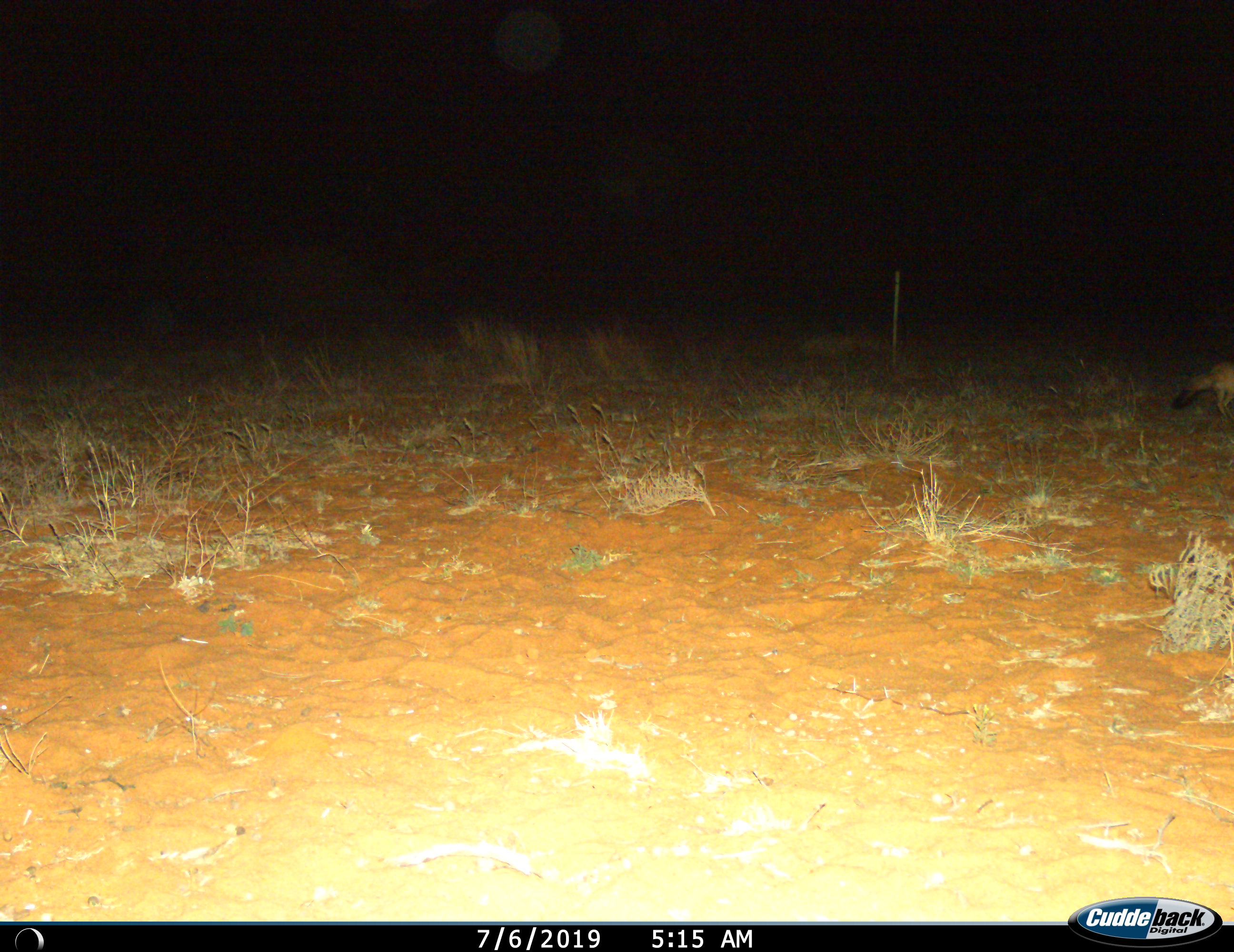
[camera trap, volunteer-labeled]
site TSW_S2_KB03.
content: unidentified animal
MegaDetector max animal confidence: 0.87